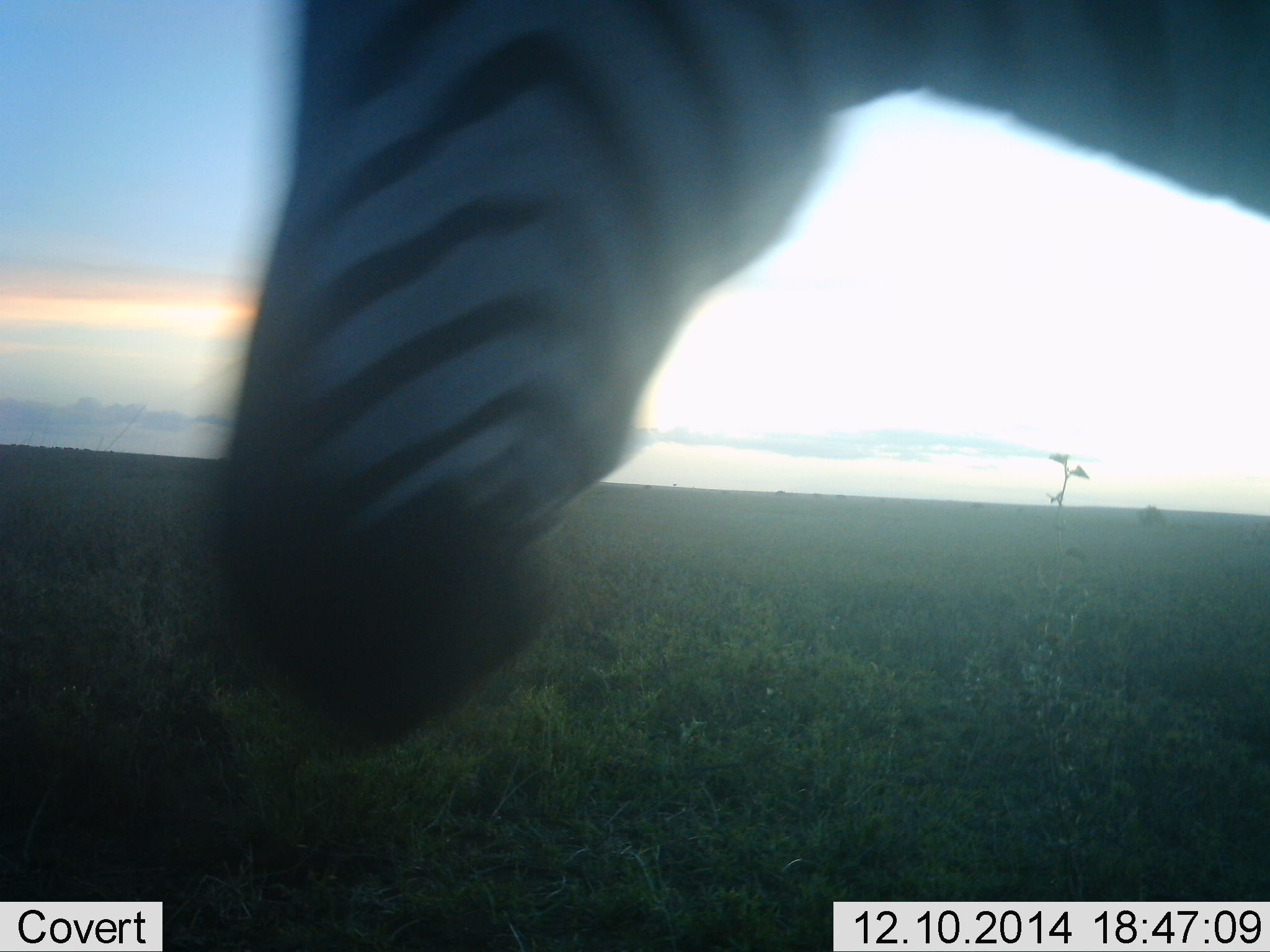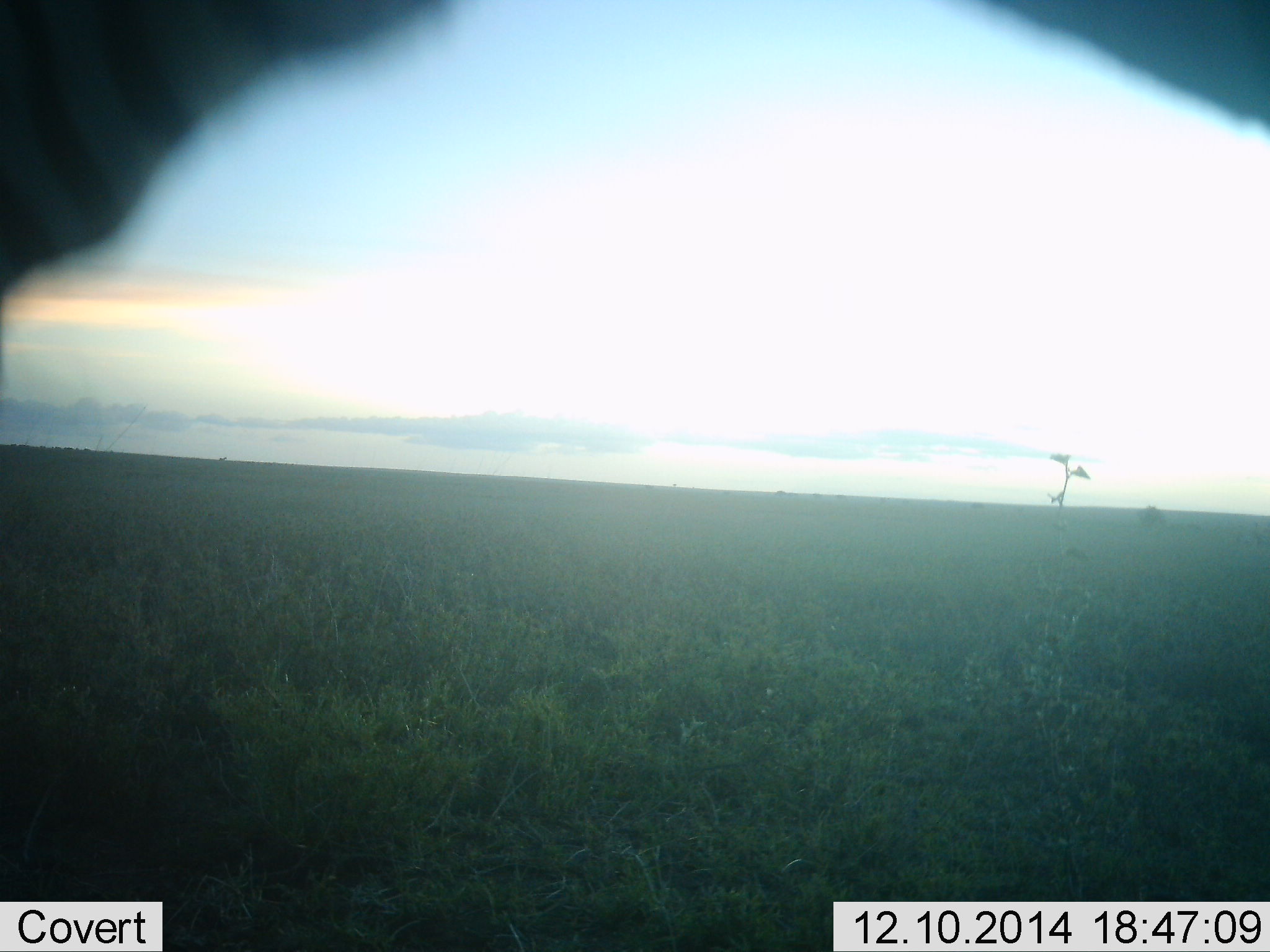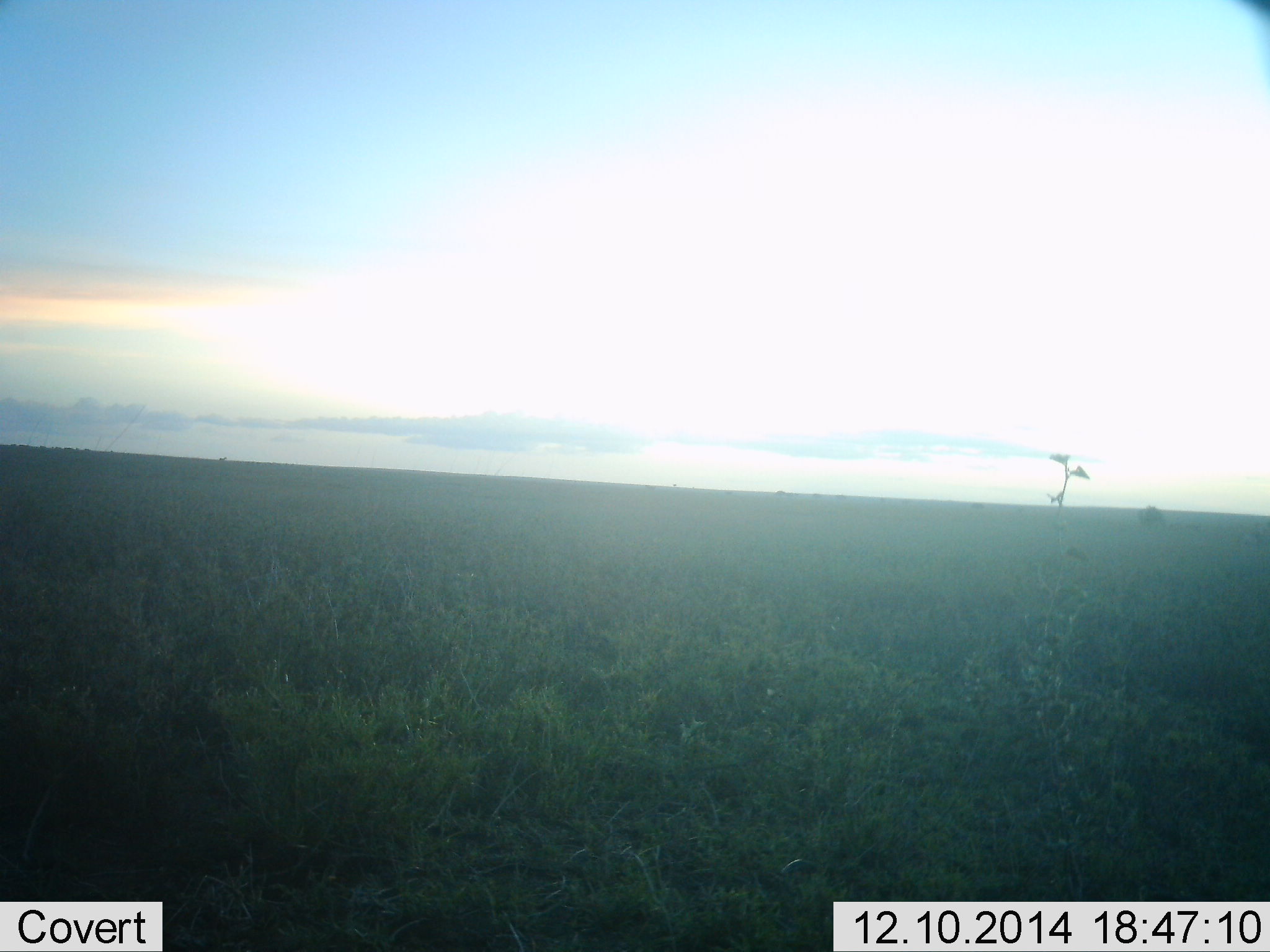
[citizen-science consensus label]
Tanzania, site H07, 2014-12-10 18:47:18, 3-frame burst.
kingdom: Animalia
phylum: Chordata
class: Mammalia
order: Perissodactyla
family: Equidae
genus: Equus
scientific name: Equus quagga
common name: plains zebra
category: zebra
Zebra (plains zebra) (Equus quagga), count 1. Behavior (volunteer vote fractions): standing 60%, resting 0%, moving 50%, interacting 0%. Young present (vote fraction): 0%. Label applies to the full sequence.